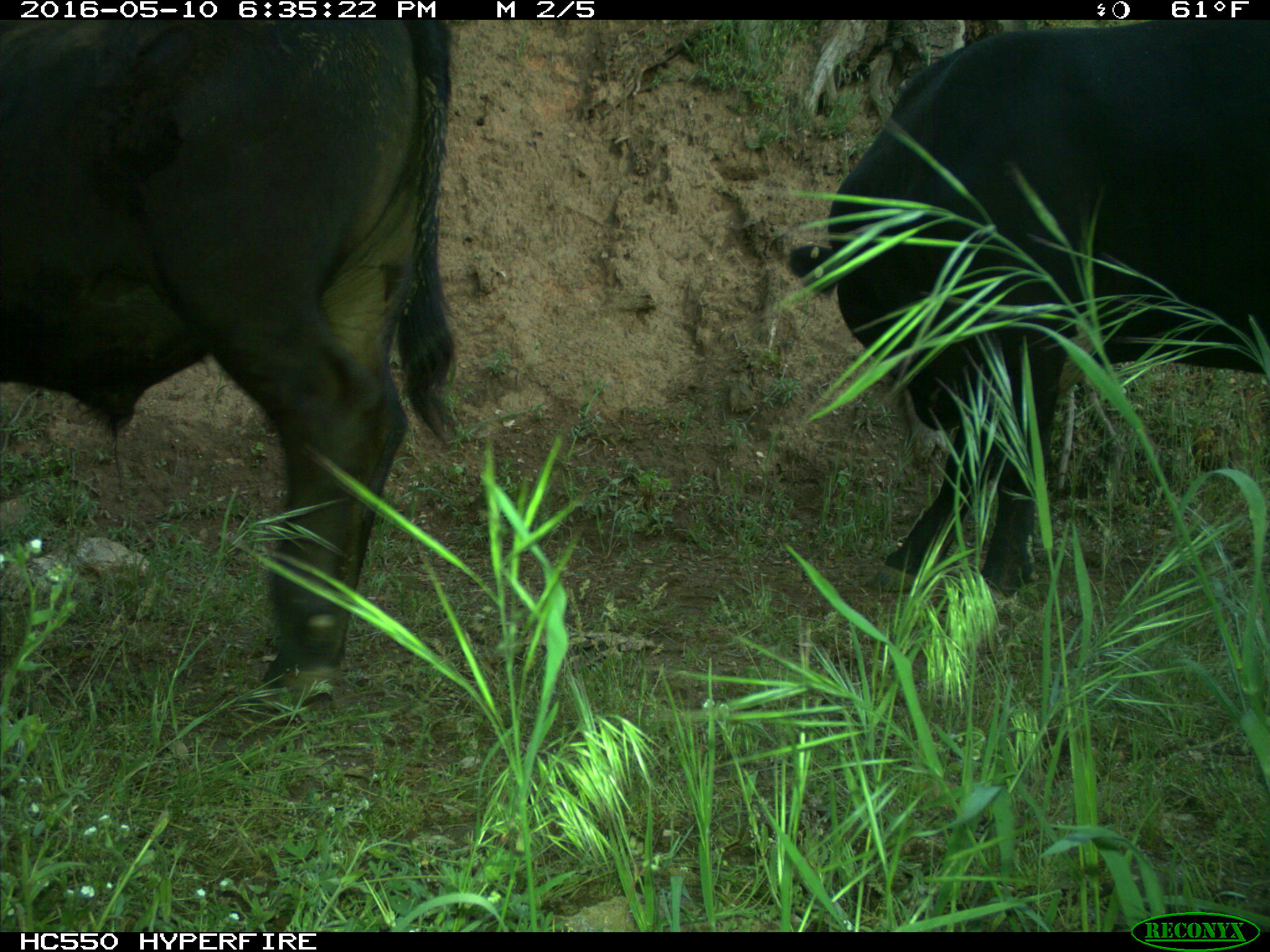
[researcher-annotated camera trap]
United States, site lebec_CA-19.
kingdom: Animalia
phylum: Chordata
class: Mammalia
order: Artiodactyla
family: Bovidae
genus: Bos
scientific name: Bos taurus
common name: domestic cow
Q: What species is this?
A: Bos taurus (domestic cow).